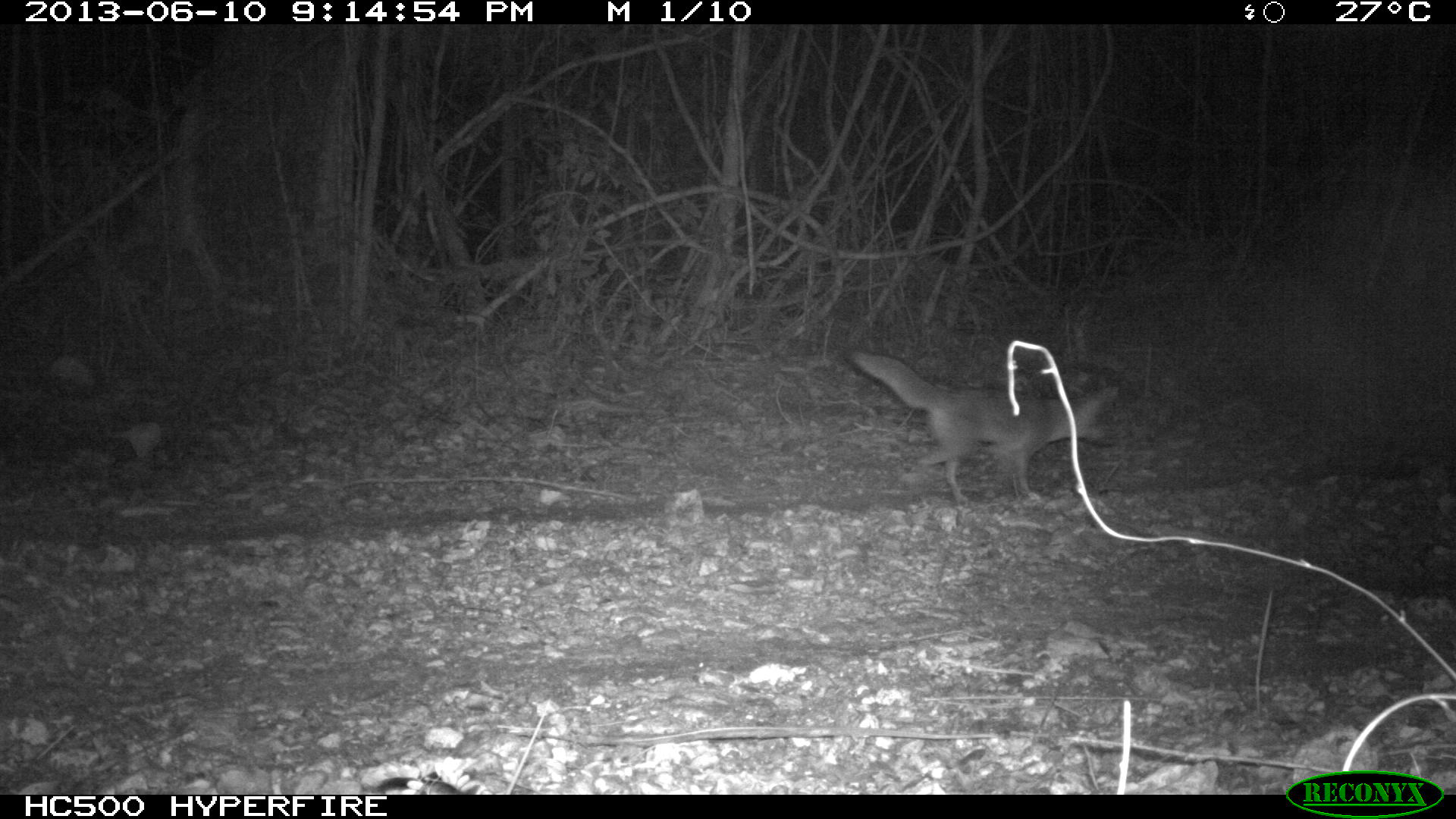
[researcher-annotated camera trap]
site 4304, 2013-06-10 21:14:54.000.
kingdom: Animalia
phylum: Chordata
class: Mammalia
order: Carnivora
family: Canidae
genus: Urocyon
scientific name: Urocyon cinereoargenteus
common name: gray fox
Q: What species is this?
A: Urocyon cinereoargenteus (gray fox).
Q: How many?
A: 1.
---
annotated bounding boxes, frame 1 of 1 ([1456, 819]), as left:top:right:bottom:
urocyon cinereoargenteus: 839:345:1118:510